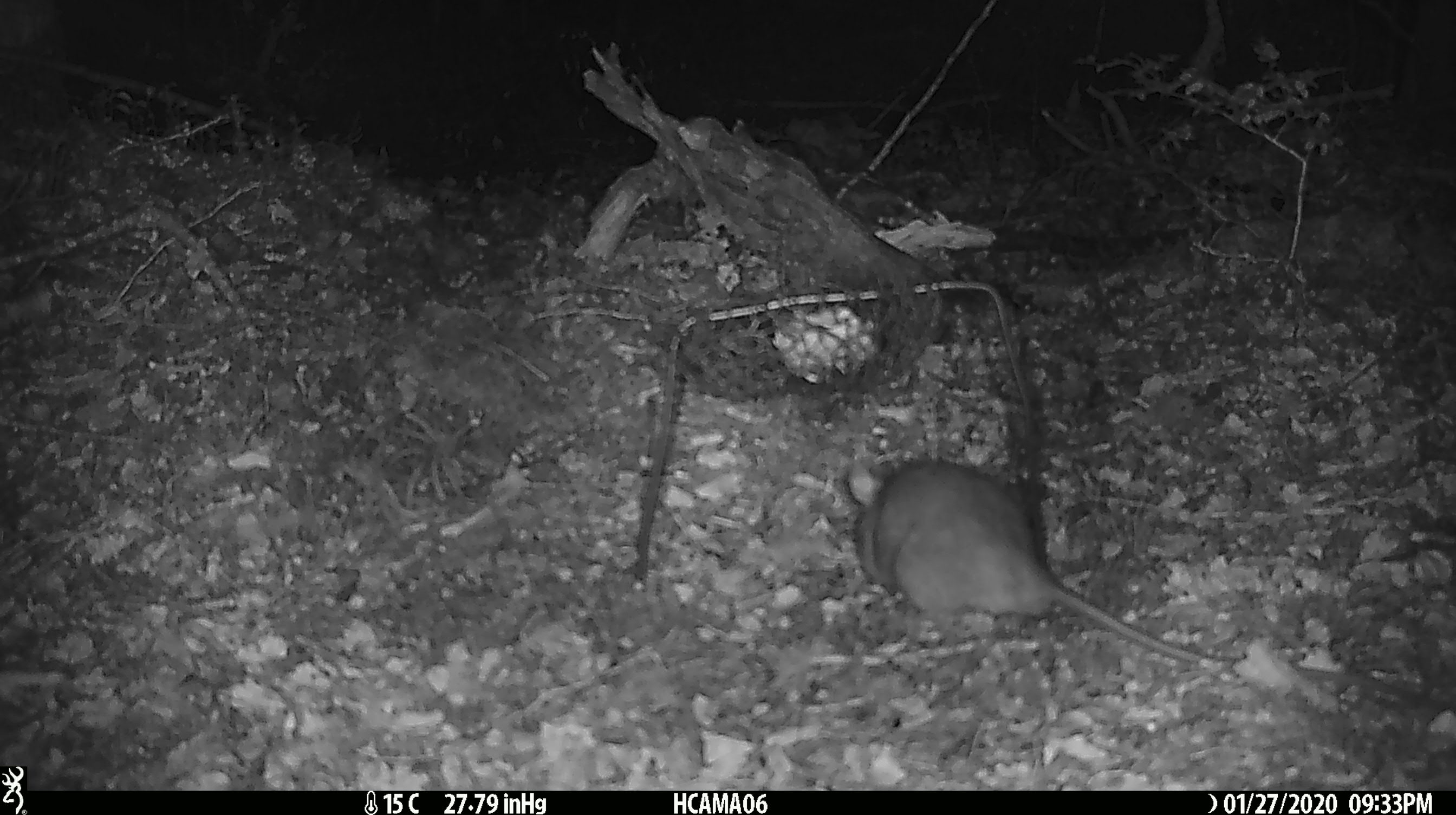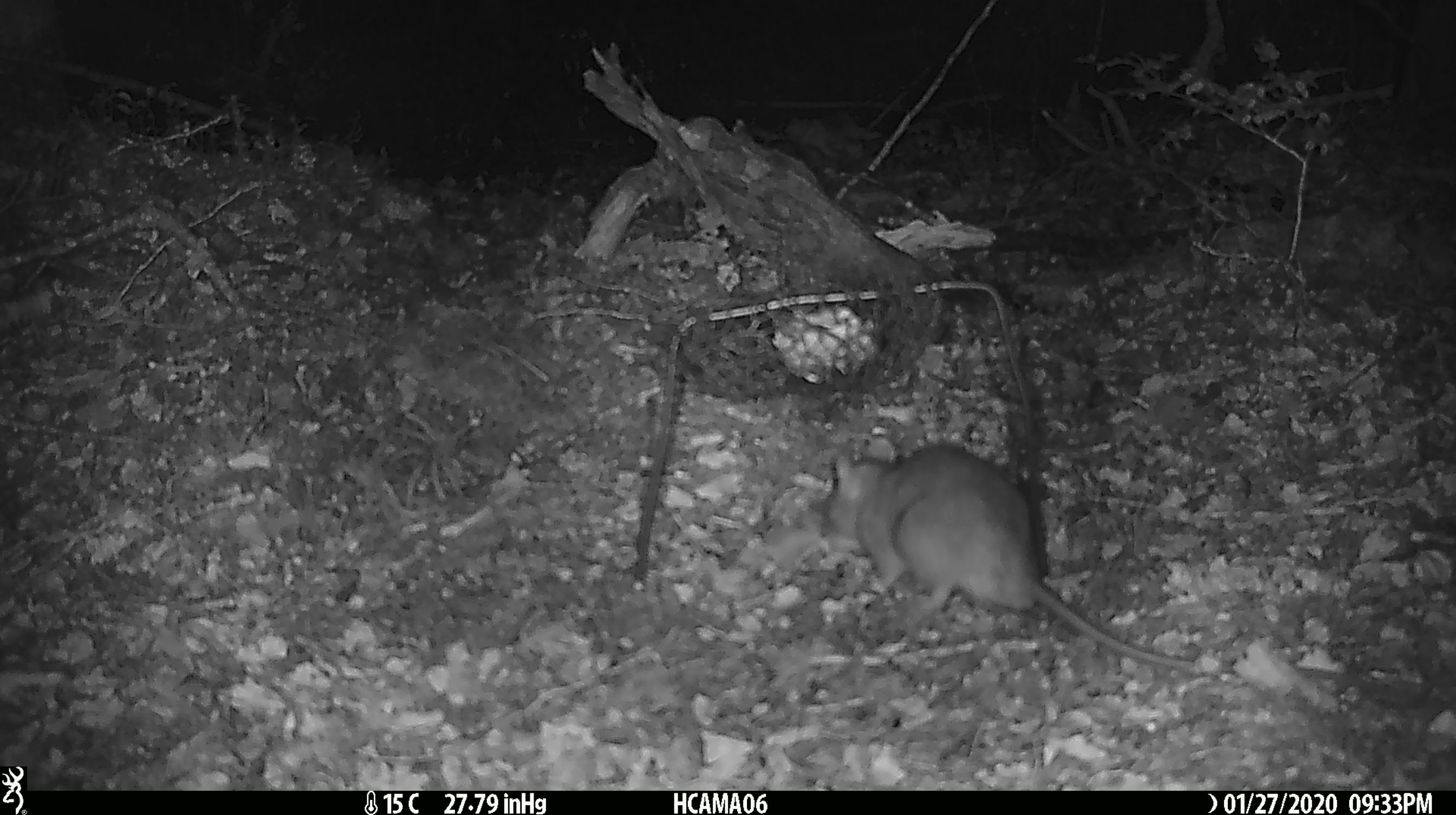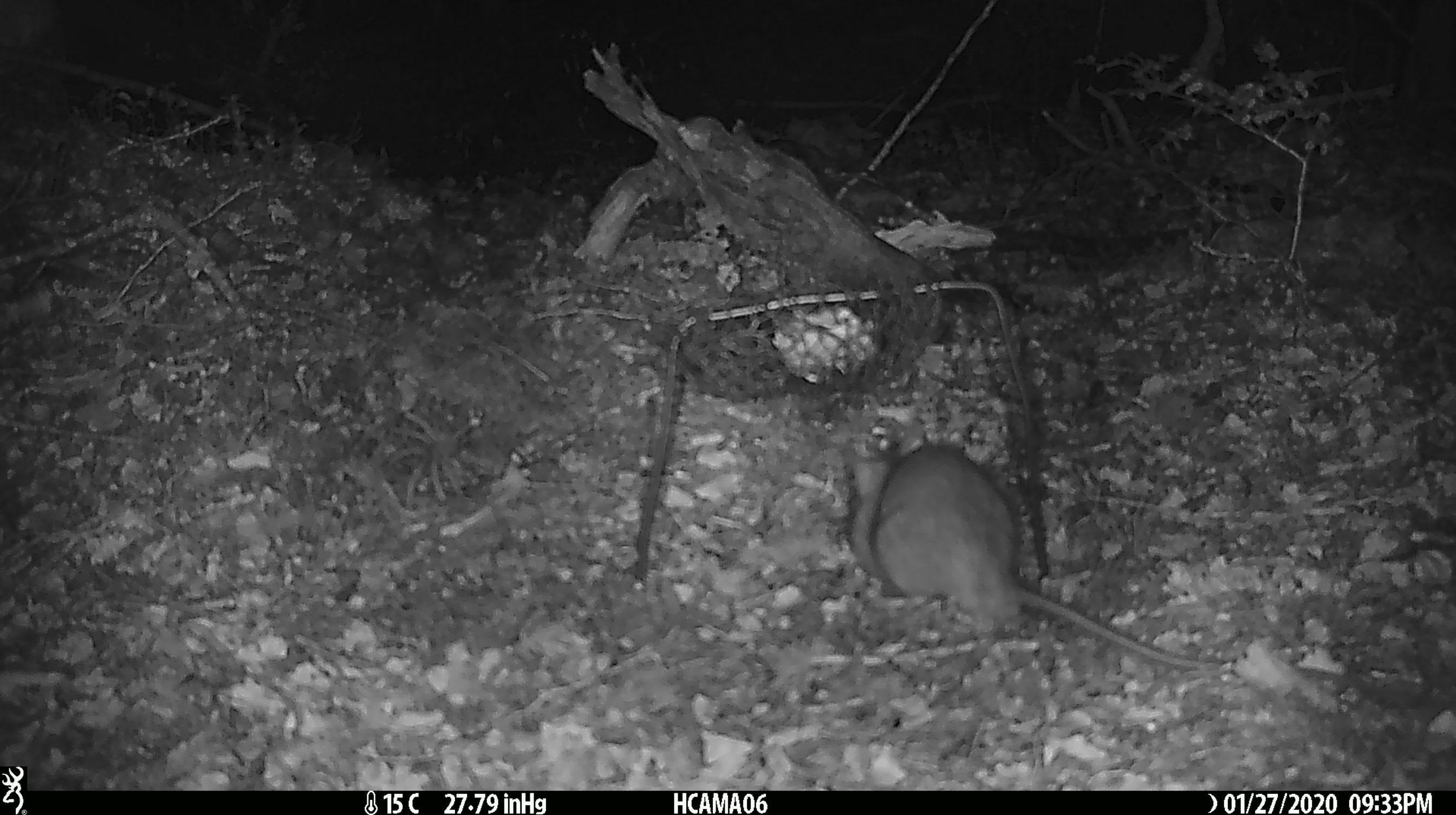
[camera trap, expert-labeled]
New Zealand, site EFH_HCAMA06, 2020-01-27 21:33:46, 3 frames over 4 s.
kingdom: Animalia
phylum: Chordata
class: Mammalia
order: Rodentia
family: Muridae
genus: Rattus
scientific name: Rattus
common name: rat